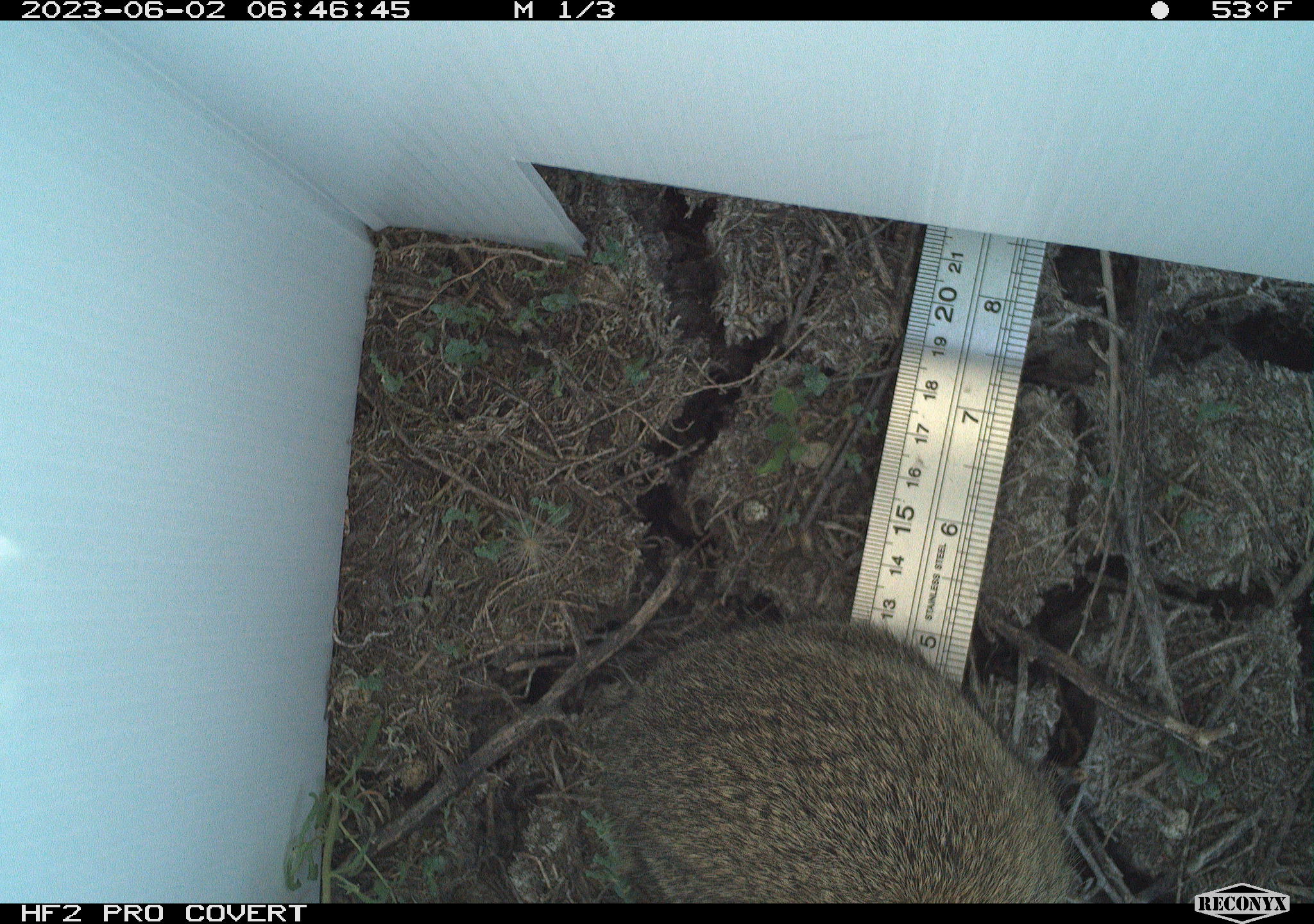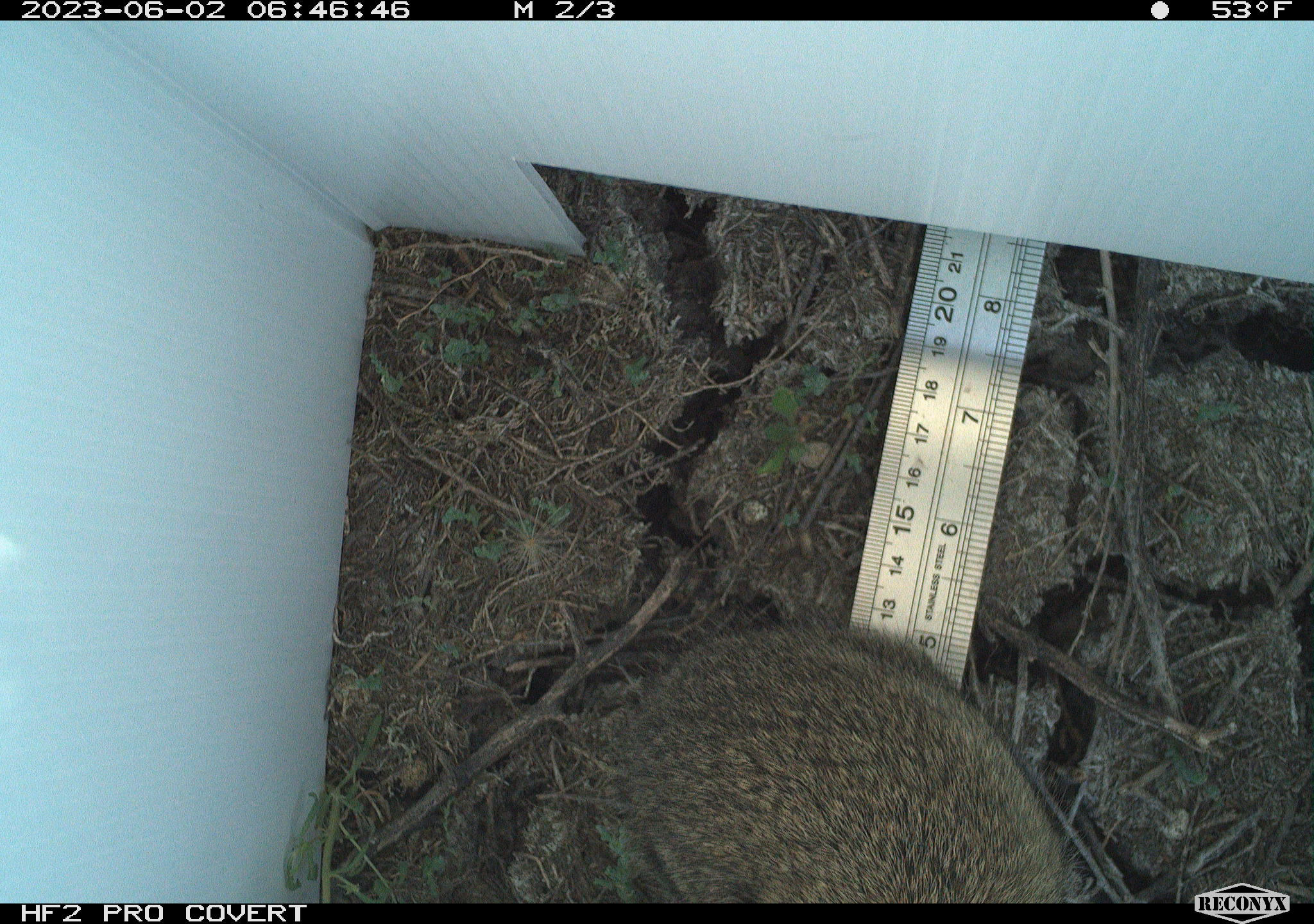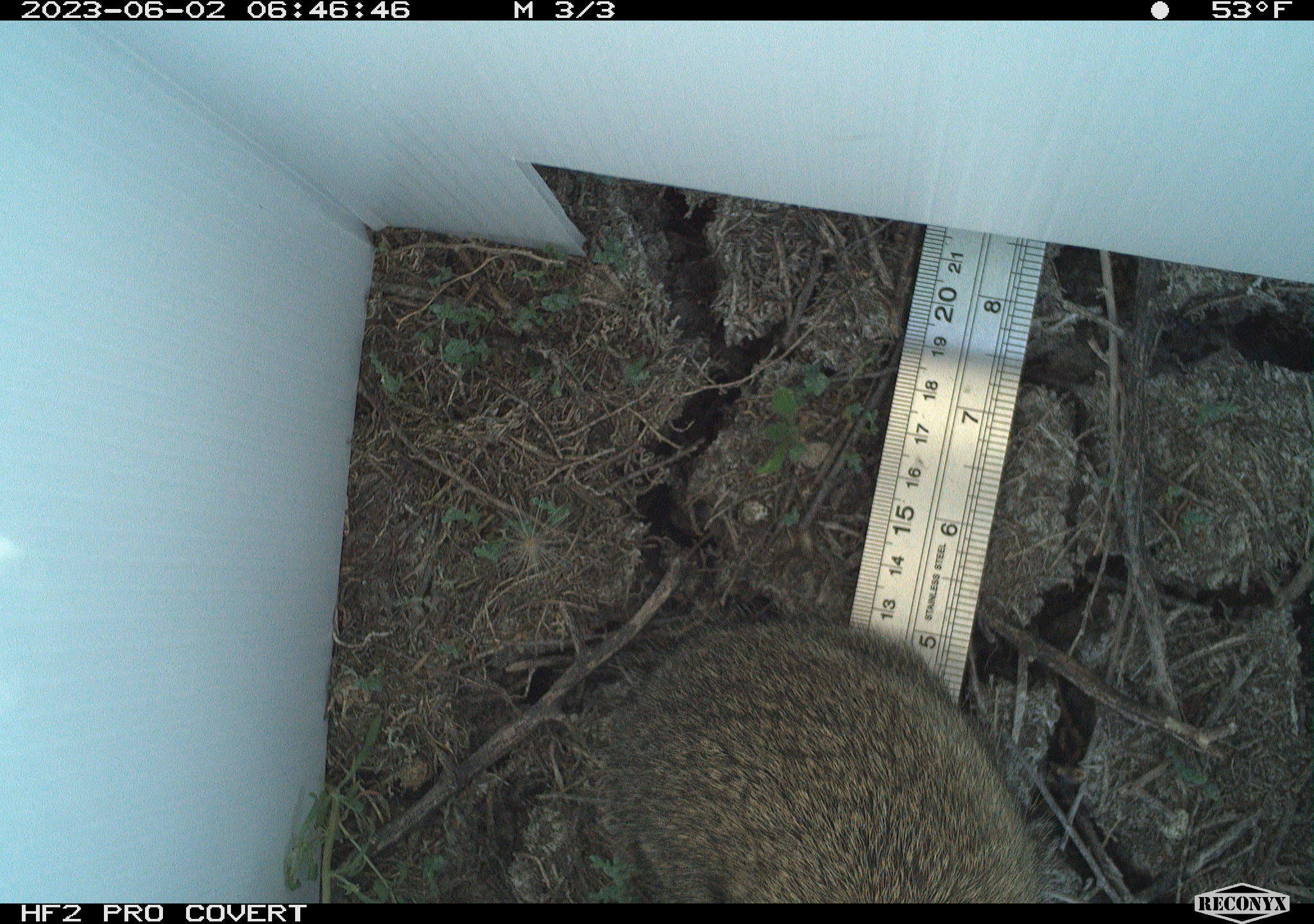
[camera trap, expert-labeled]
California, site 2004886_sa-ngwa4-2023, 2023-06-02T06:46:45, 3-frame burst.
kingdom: Animalia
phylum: Chordata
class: Mammalia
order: Lagomorpha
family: Leporidae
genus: Sylvilagus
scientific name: Sylvilagus audubonii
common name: desert cottontail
Desert cottontail (Sylvilagus audubonii).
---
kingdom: Animalia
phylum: Chordata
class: Mammalia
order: Lagomorpha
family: Leporidae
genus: Sylvilagus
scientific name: Sylvilagus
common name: cottontail rabbits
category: sylvilagus species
Sylvilagus species (cottontail rabbits) (Sylvilagus).